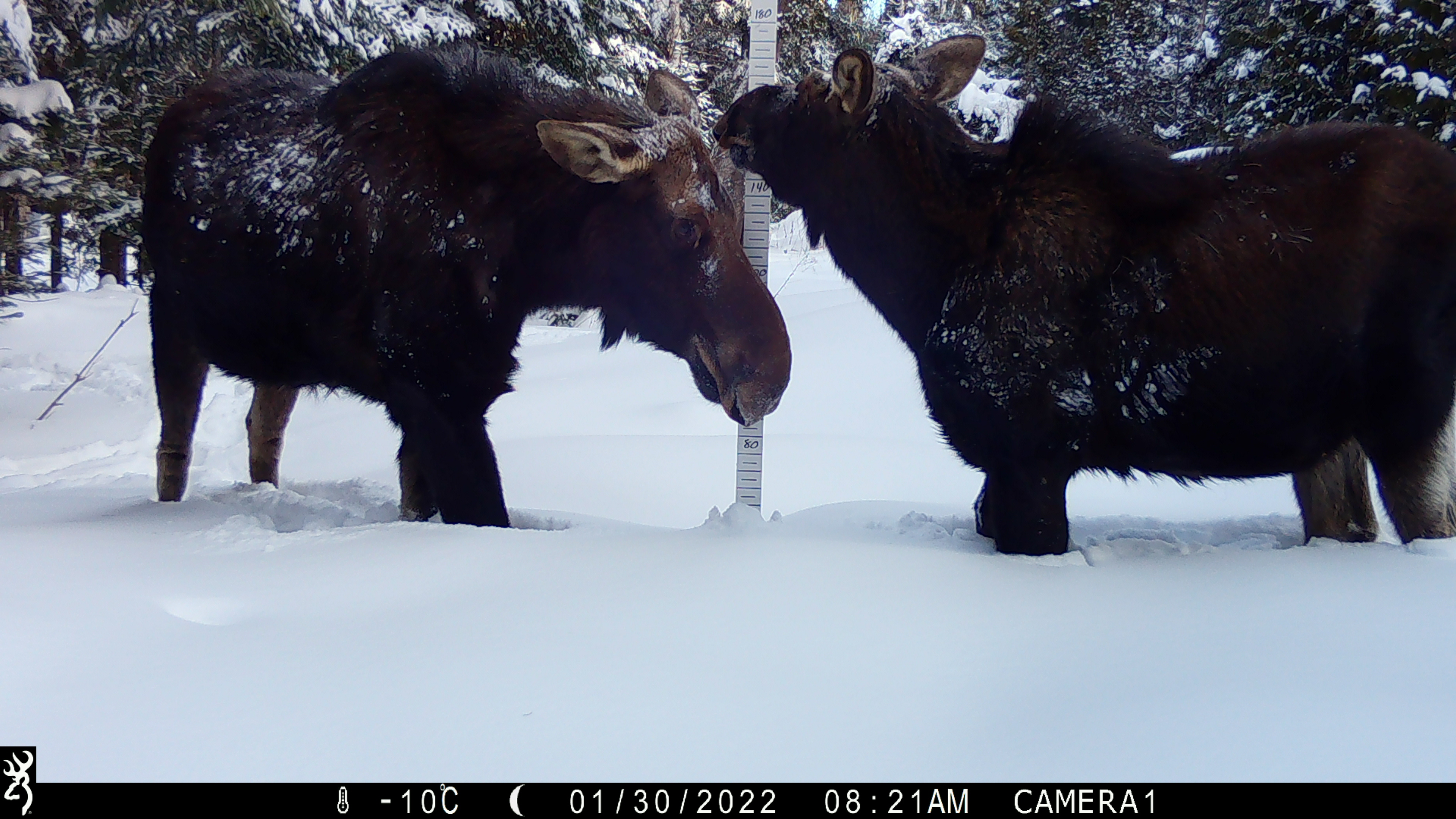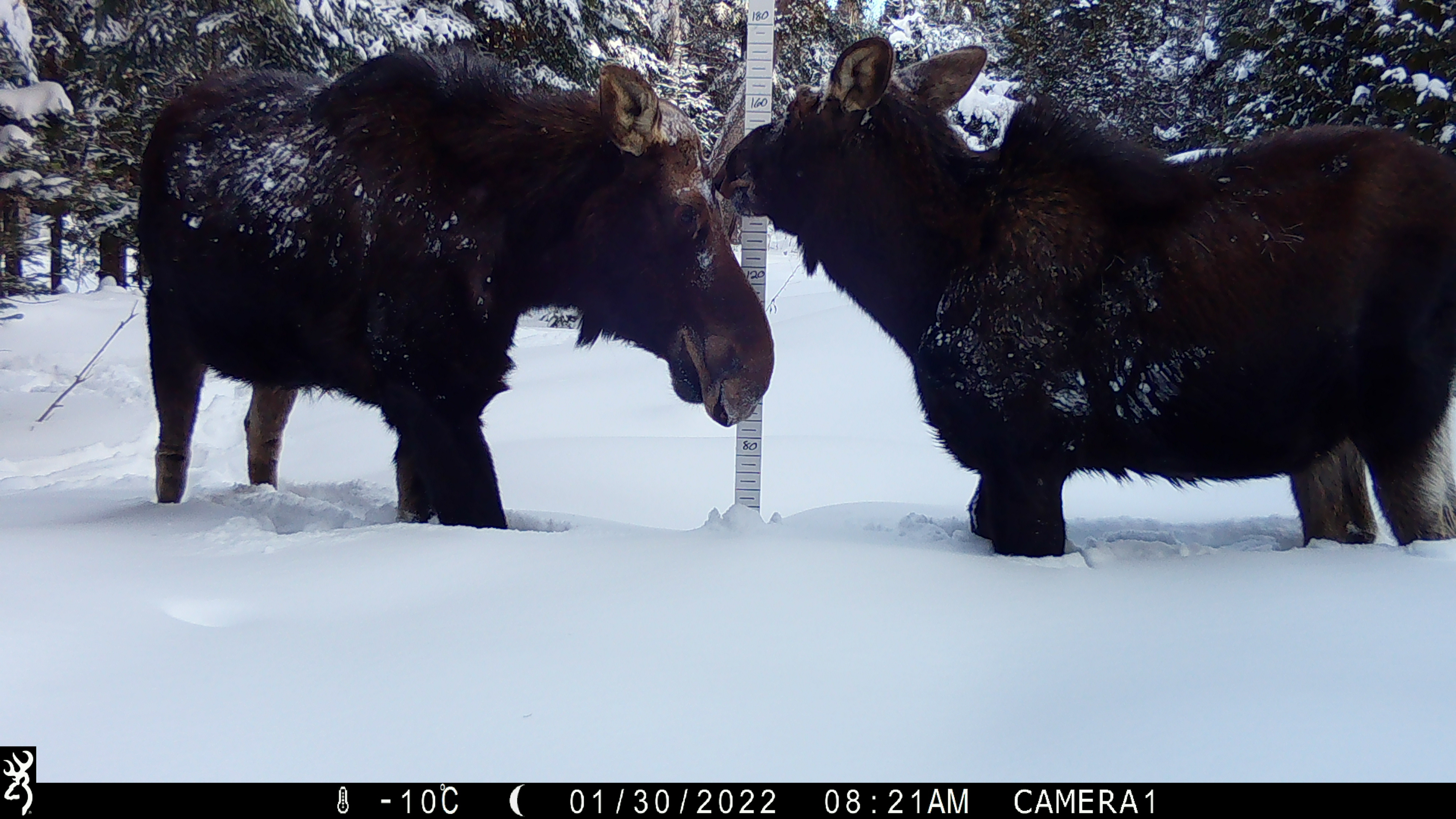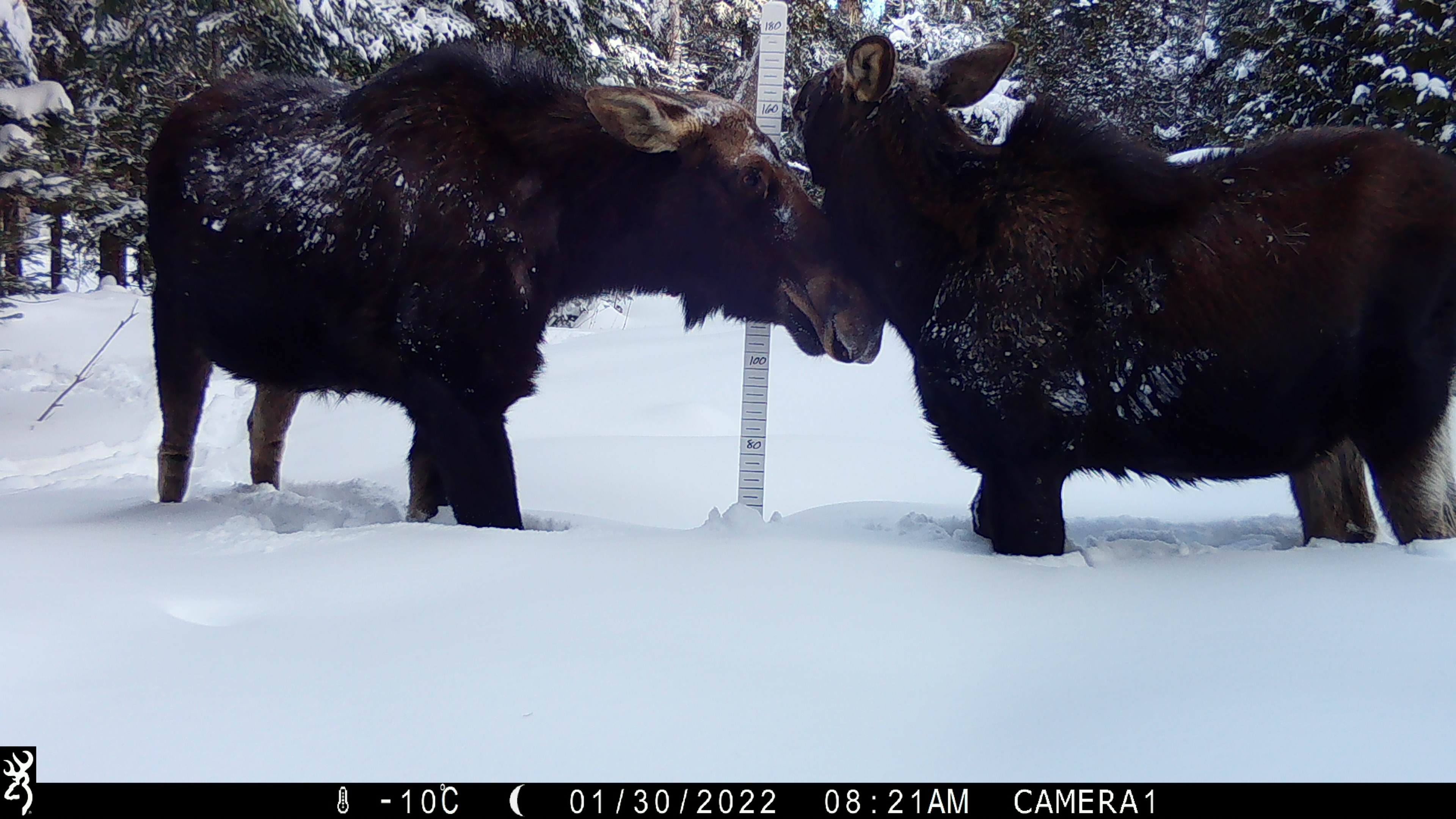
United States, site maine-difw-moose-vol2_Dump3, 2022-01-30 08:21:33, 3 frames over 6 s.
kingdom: Animalia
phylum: Chordata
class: Mammalia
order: Artiodactyla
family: Cervidae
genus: Alces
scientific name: Alces alces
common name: moose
Moose (Alces alces).